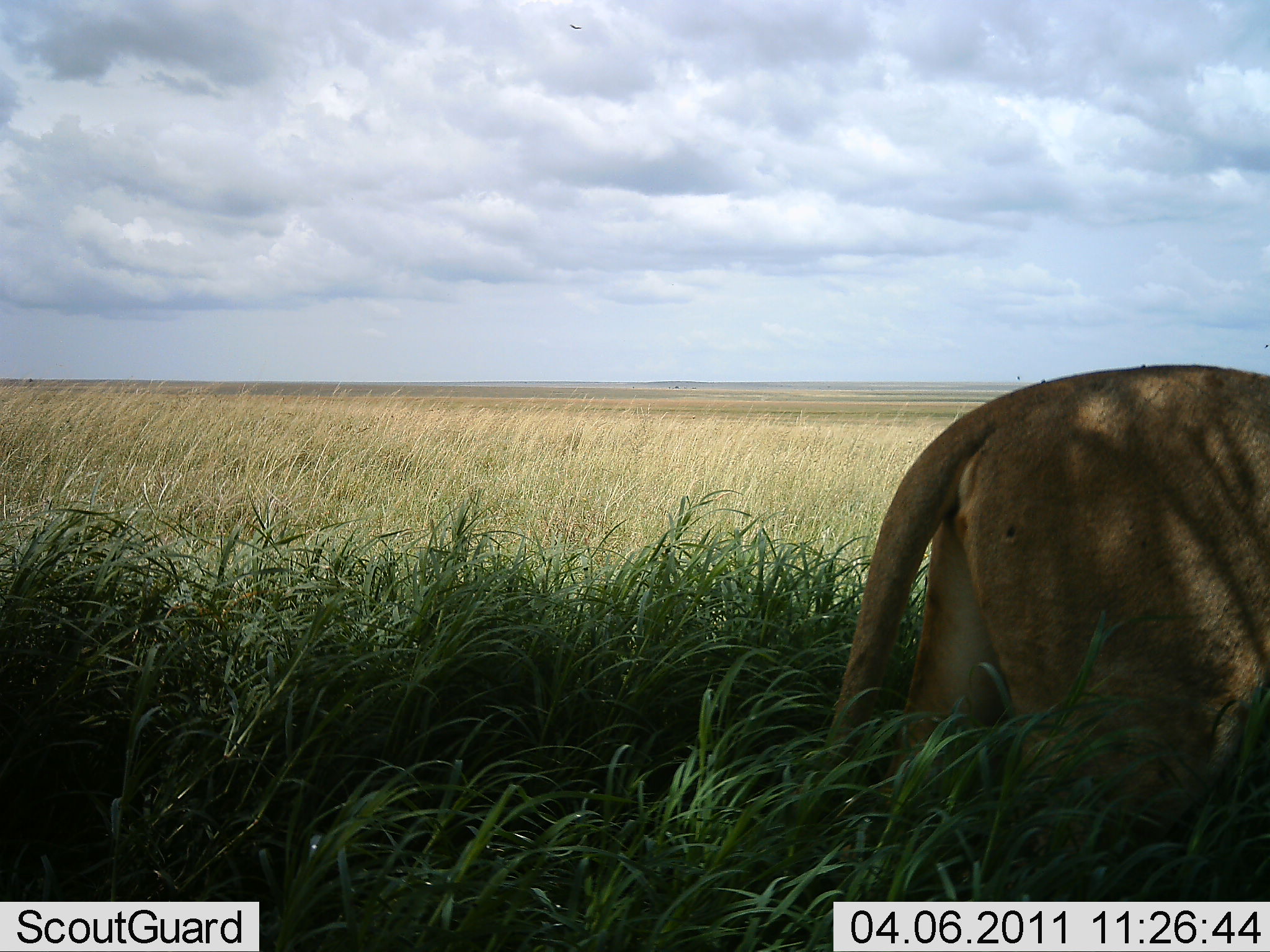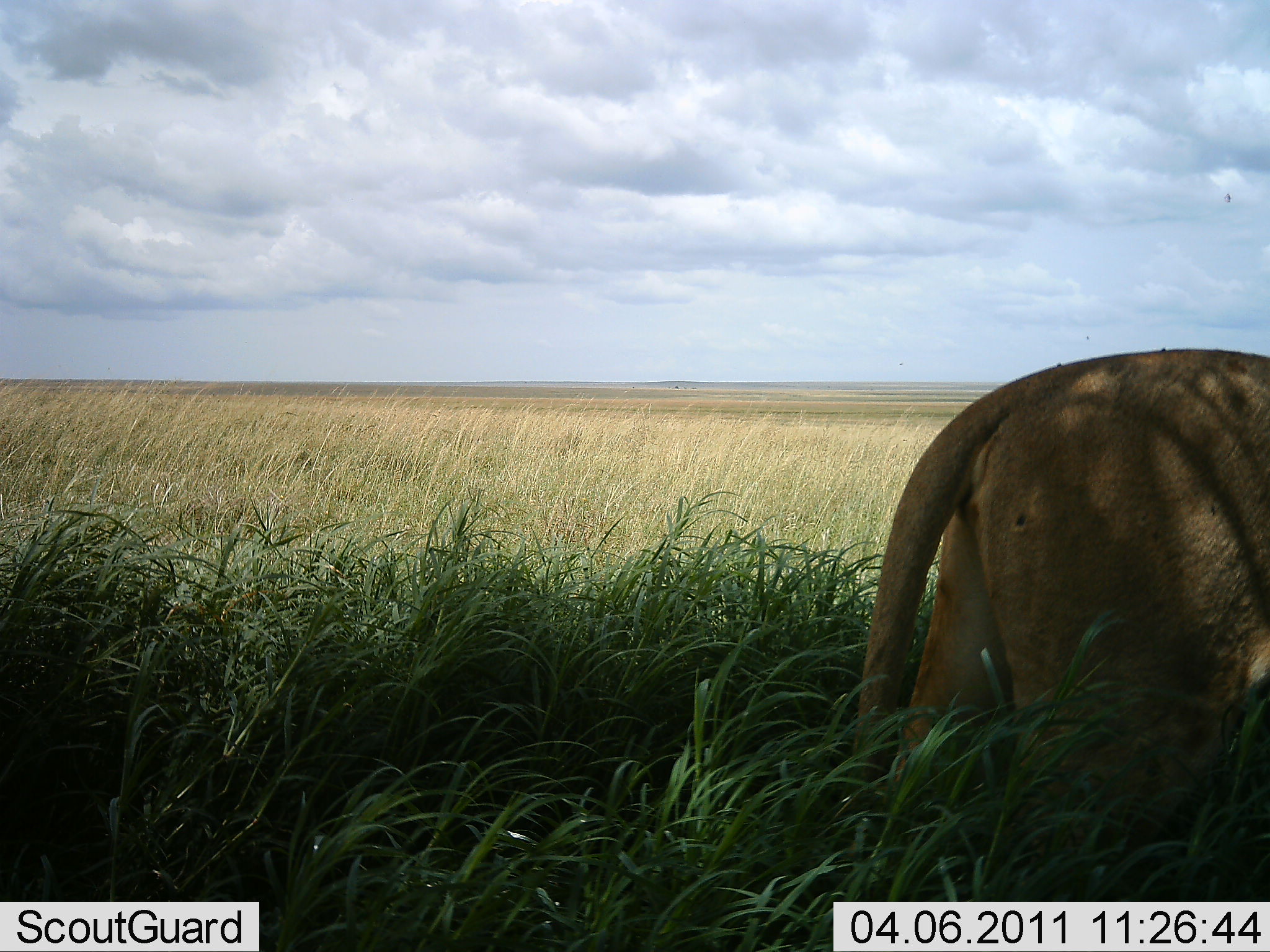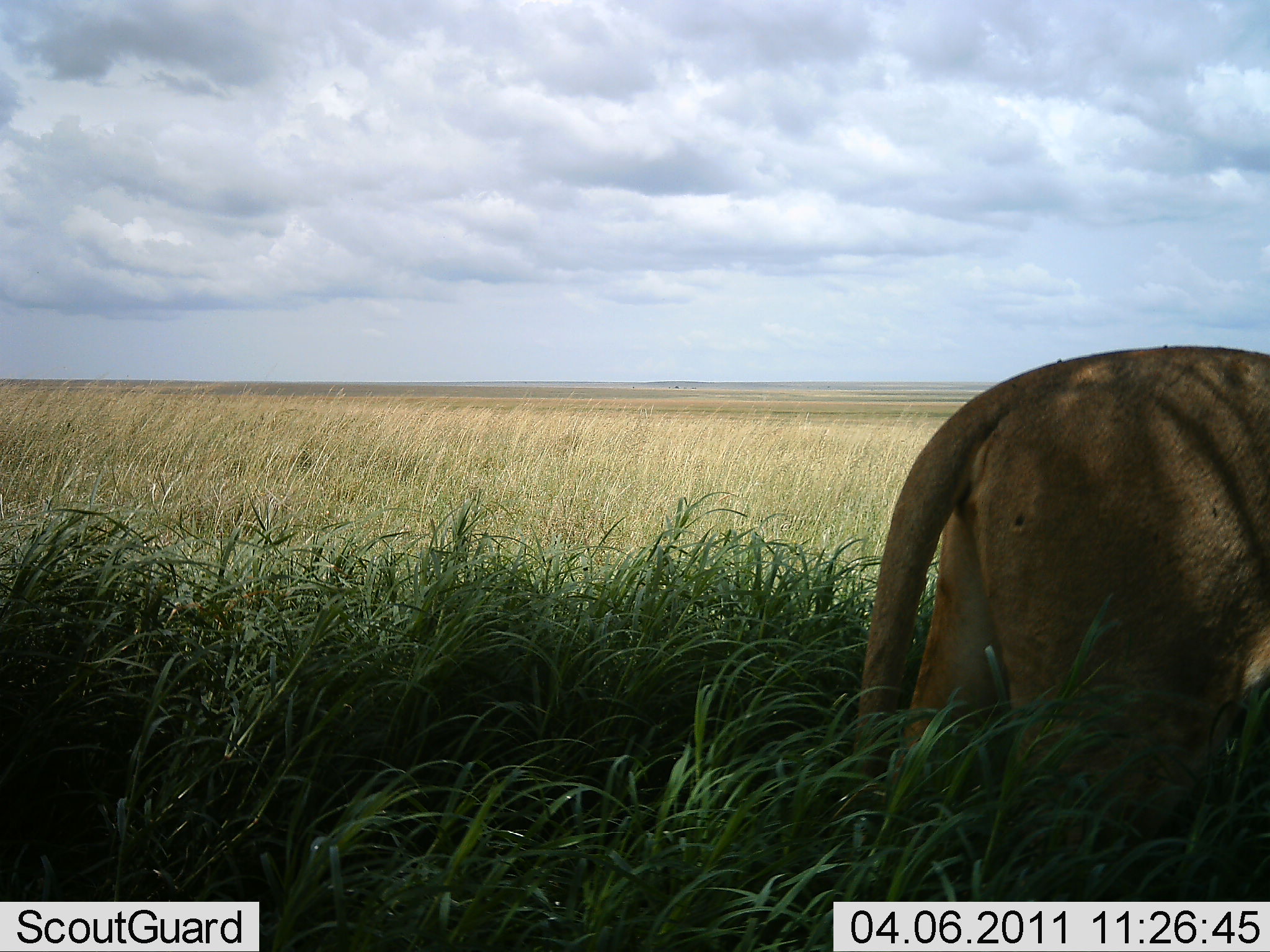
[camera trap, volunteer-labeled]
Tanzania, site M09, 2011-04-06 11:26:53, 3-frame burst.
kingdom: Animalia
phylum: Chordata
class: Mammalia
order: Carnivora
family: Felidae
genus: Panthera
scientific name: Panthera leo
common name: lion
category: lionfemale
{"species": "lionfemale (lion) (Panthera leo)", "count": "1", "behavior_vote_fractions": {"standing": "92%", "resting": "0%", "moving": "8%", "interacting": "0%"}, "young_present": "0%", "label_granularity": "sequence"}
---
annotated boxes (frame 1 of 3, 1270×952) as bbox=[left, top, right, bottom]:
animal: bbox=[829, 359, 1270, 952]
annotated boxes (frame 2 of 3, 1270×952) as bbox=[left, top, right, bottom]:
animal: bbox=[855, 349, 1270, 952]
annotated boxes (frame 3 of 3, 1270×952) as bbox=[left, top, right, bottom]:
animal: bbox=[860, 343, 1270, 950]